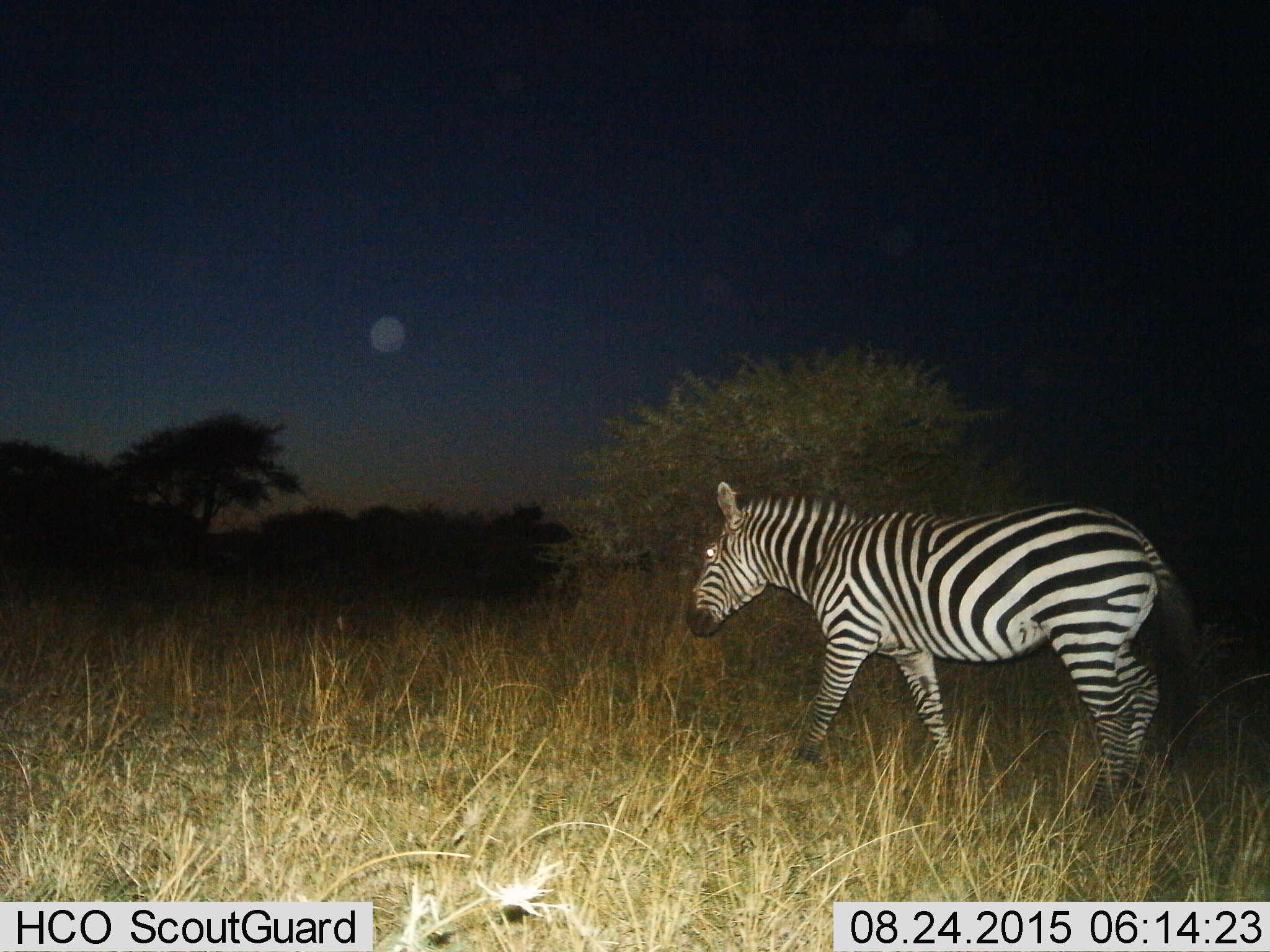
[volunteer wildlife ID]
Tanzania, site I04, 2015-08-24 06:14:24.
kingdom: Animalia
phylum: Chordata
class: Mammalia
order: Perissodactyla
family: Equidae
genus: Equus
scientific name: Equus quagga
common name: plains zebra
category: zebra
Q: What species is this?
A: Zebra (plains zebra) (Equus quagga).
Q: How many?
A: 1.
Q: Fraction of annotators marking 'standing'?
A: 10%.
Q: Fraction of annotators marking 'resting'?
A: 0%.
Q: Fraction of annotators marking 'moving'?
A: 100%.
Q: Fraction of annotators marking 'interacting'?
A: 10%.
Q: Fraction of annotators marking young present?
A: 0%.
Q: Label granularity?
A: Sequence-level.